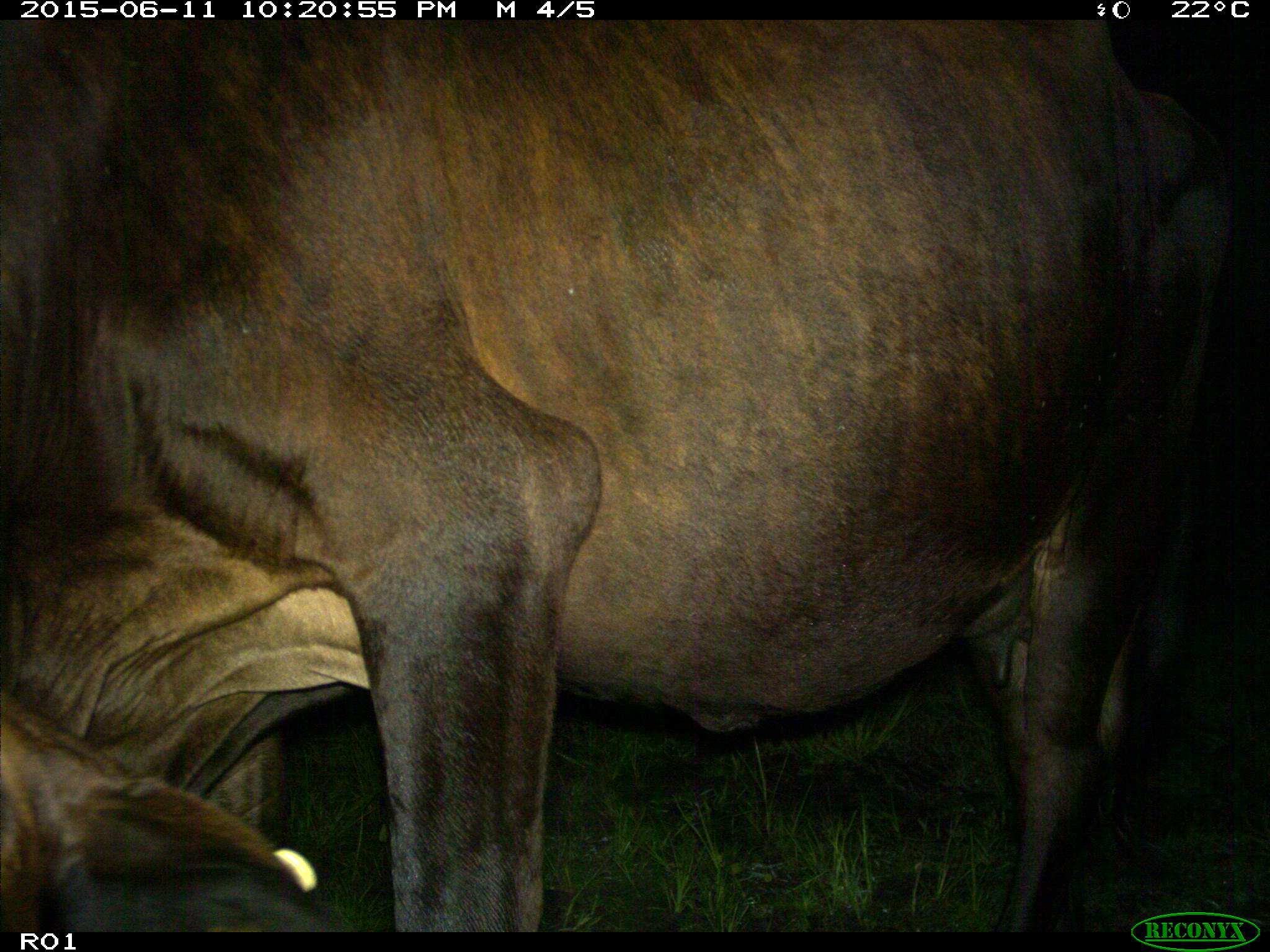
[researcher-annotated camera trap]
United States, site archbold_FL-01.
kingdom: Animalia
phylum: Chordata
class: Mammalia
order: Artiodactyla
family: Bovidae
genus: Bos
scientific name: Bos taurus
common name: domestic cow